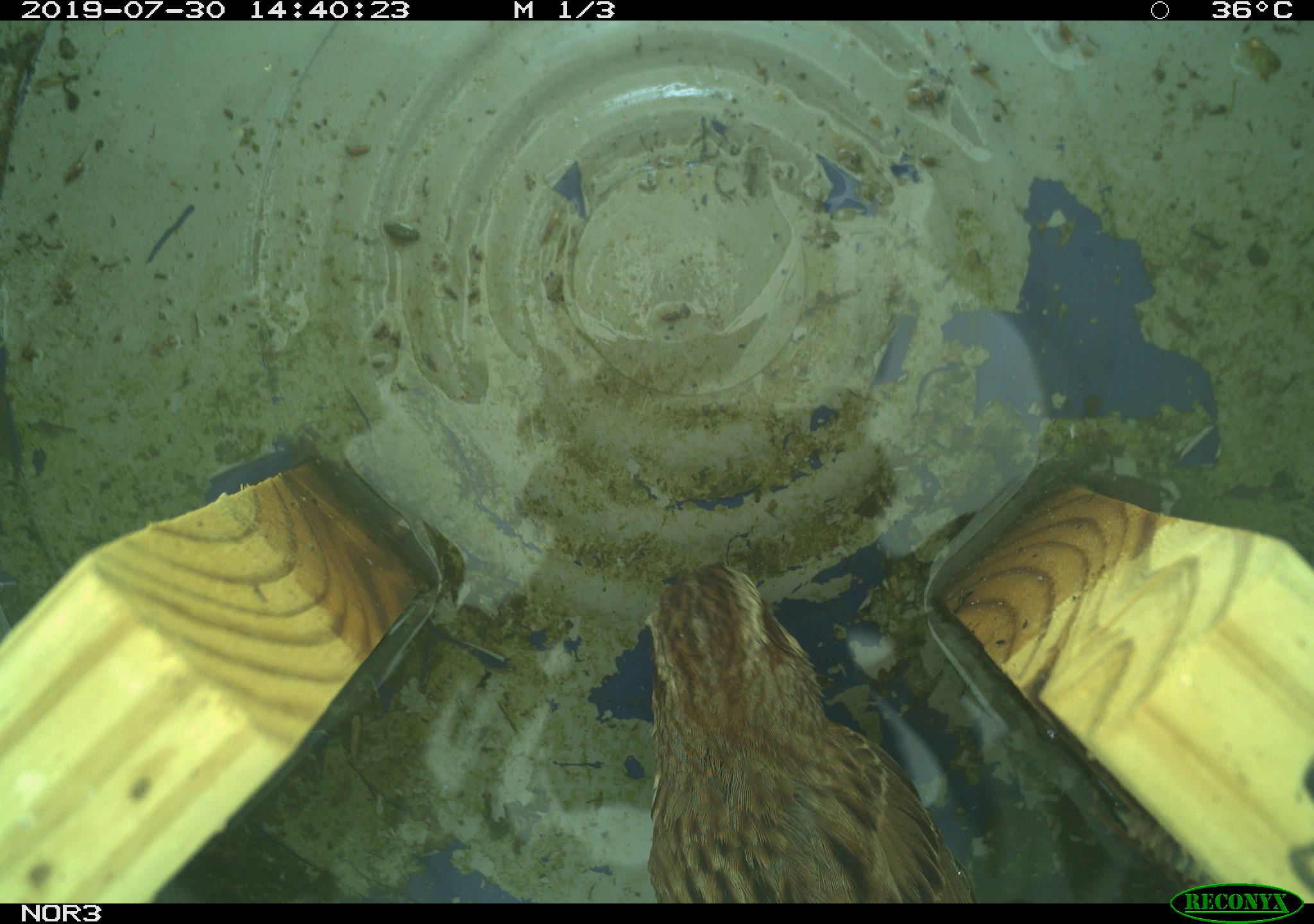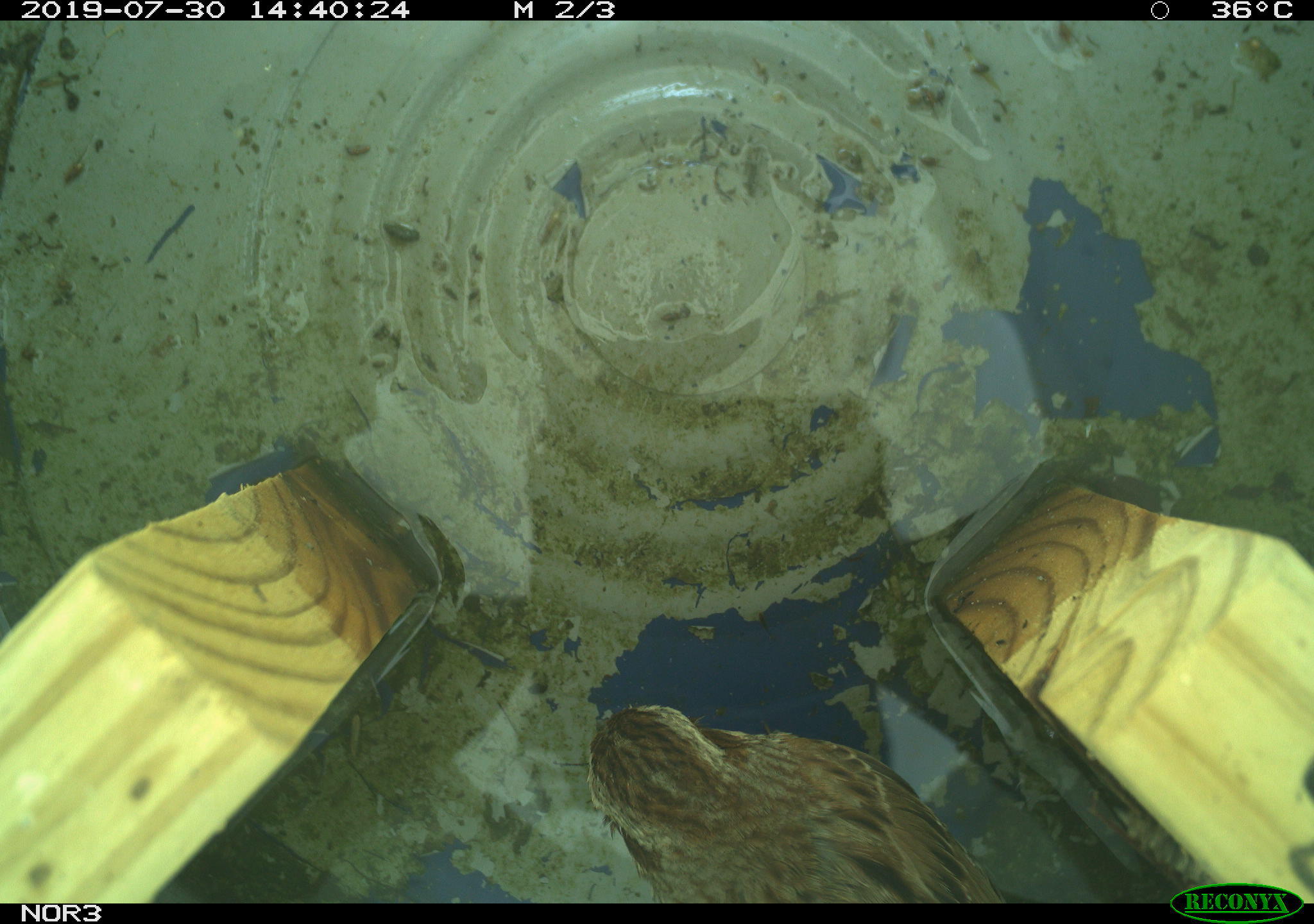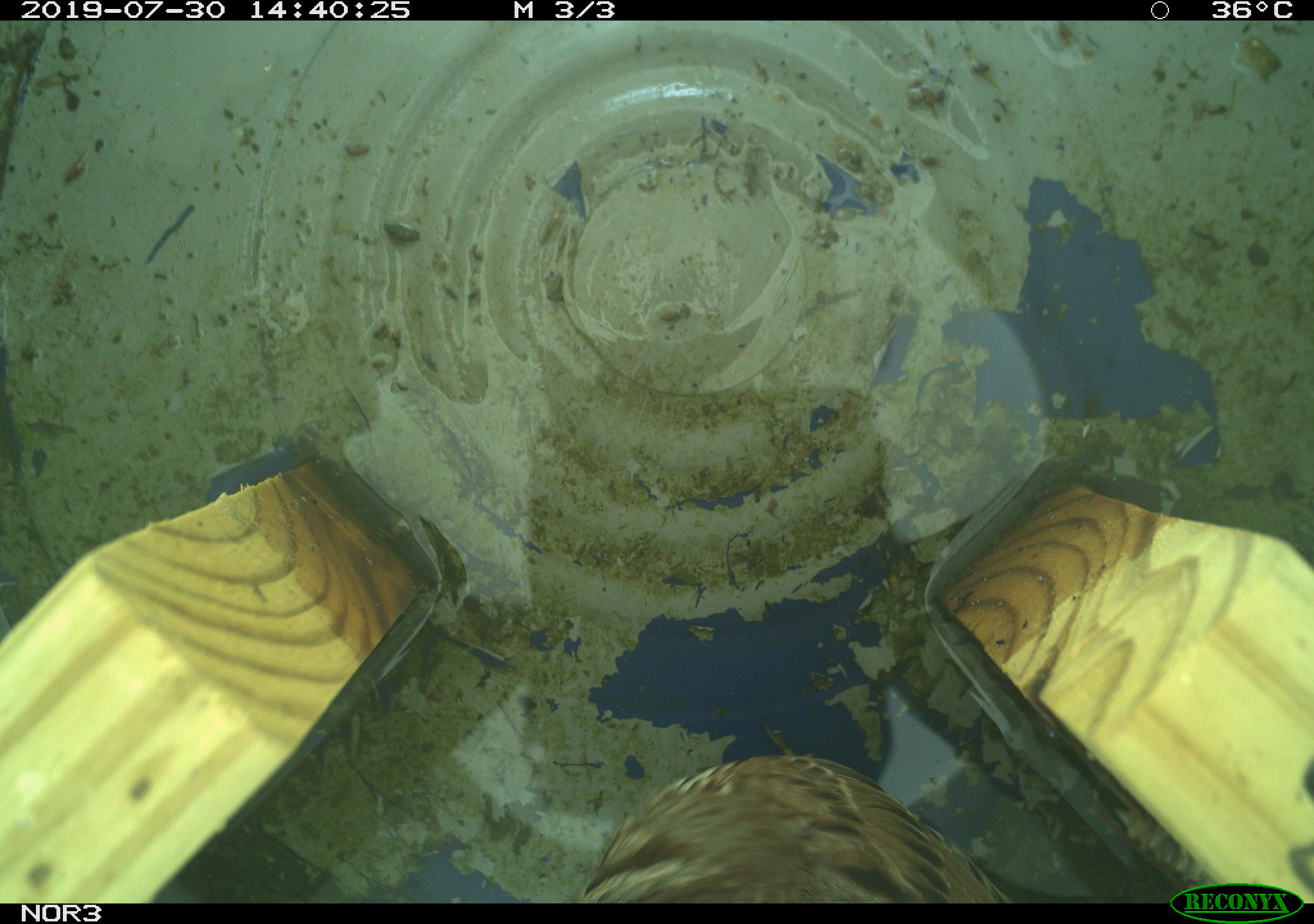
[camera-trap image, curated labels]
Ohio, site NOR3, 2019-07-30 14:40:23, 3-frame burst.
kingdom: Animalia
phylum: Chordata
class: Aves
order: Passeriformes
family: Passerellidae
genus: Melospiza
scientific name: Melospiza melodia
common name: song sparrow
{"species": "song sparrow (Melospiza melodia)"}